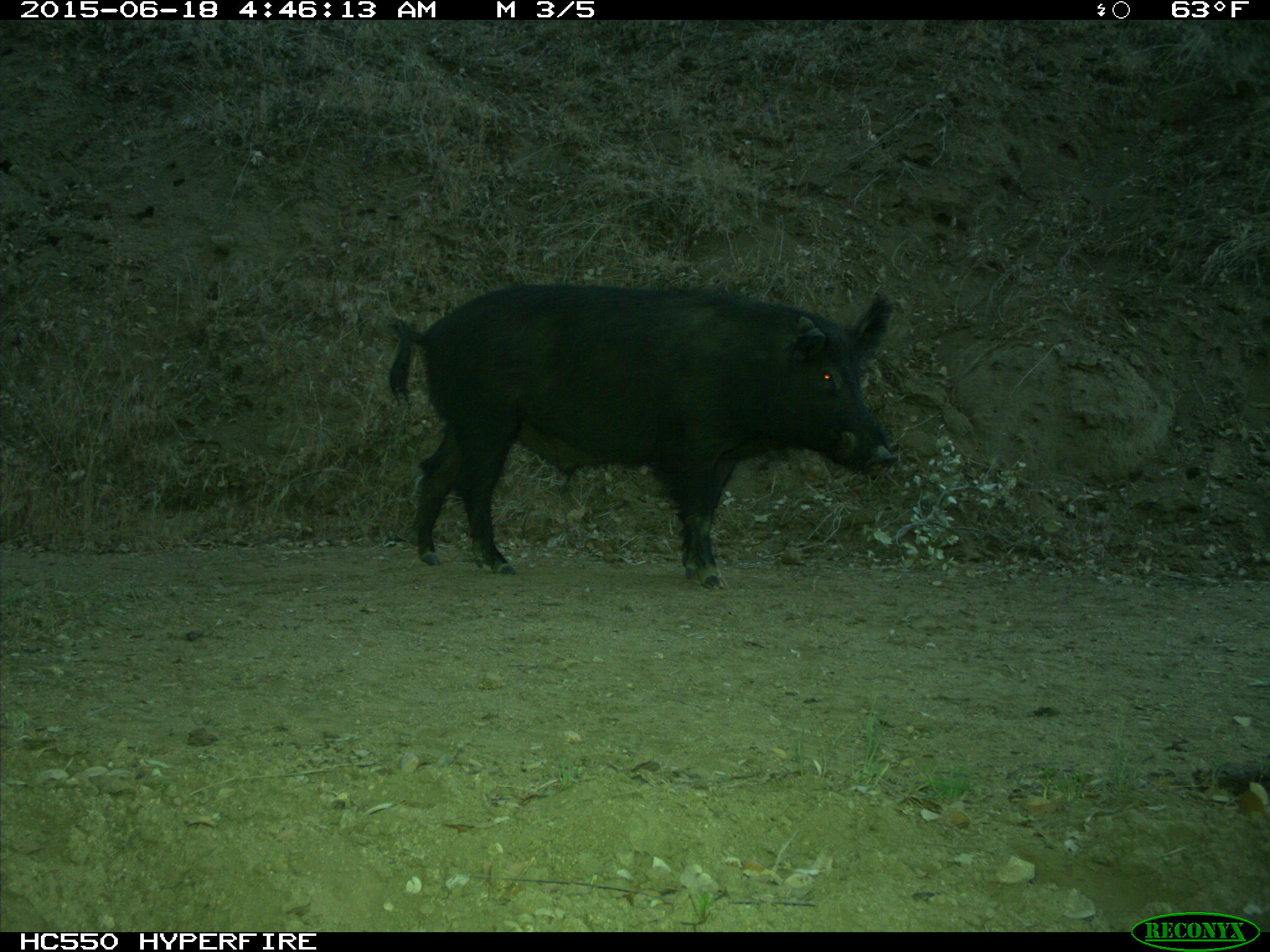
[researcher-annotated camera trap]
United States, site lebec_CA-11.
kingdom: Animalia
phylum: Chordata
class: Mammalia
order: Artiodactyla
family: Suidae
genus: Sus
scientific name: Sus scrofa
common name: wild boar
Sus scrofa (wild boar).